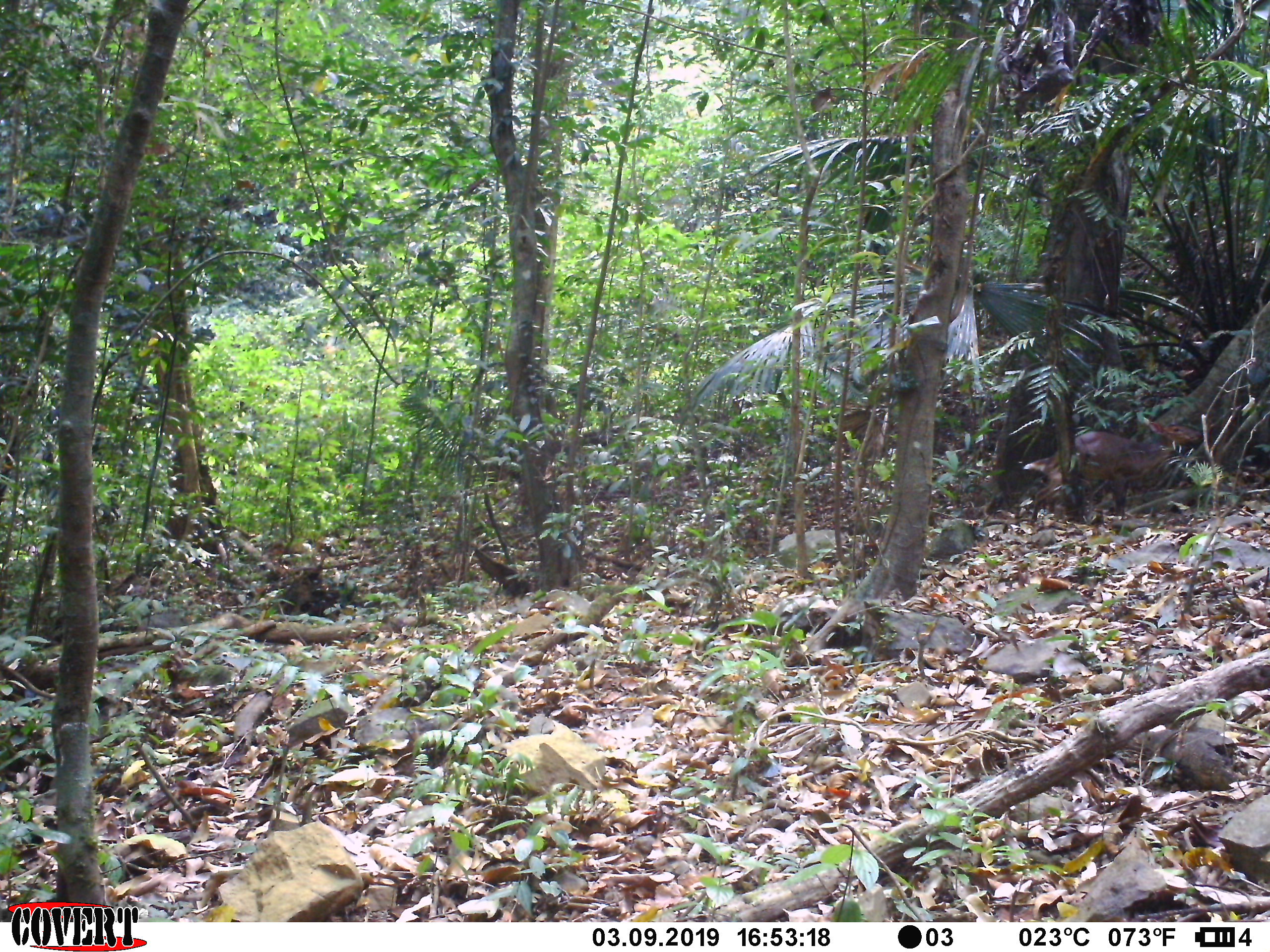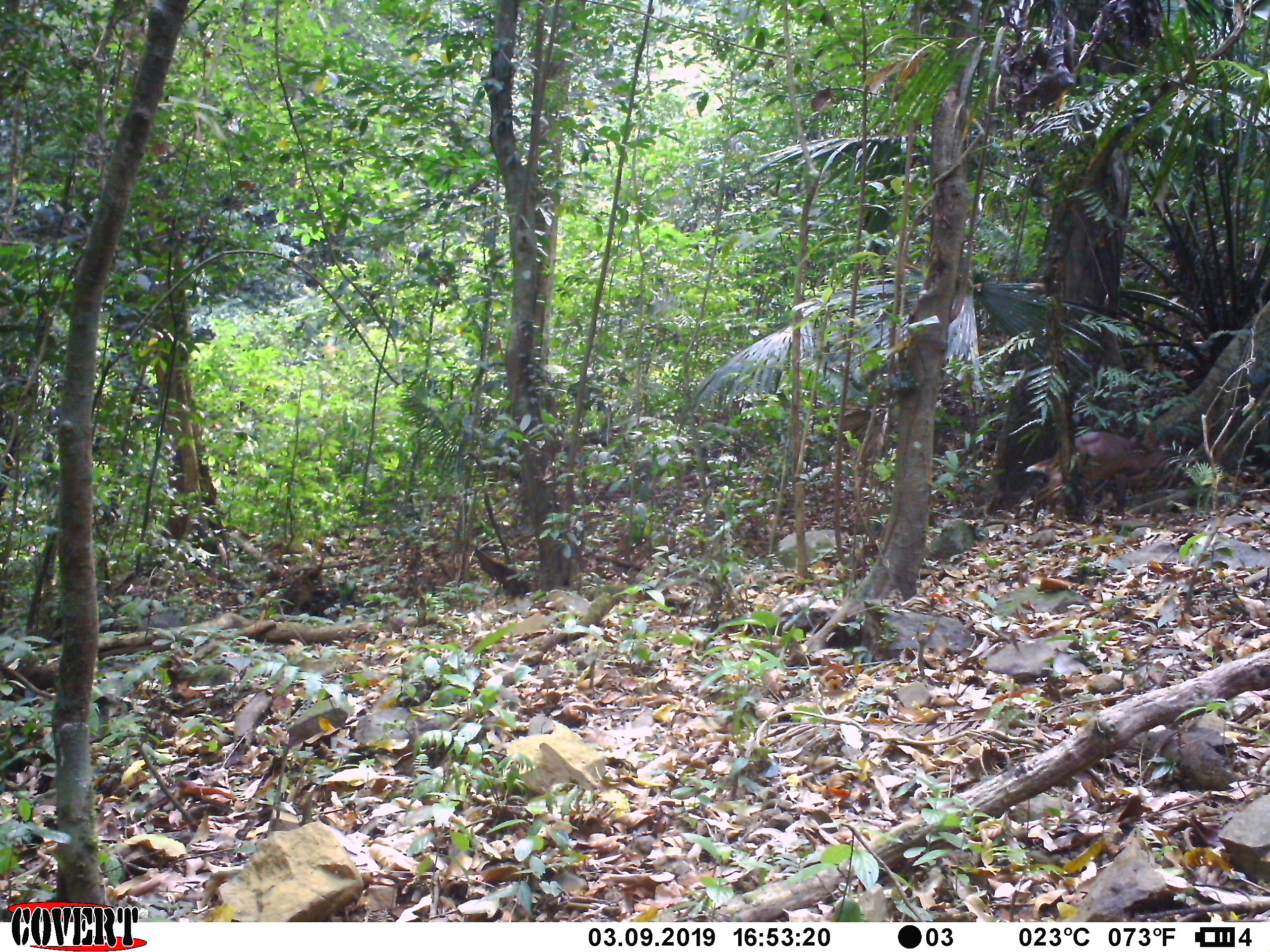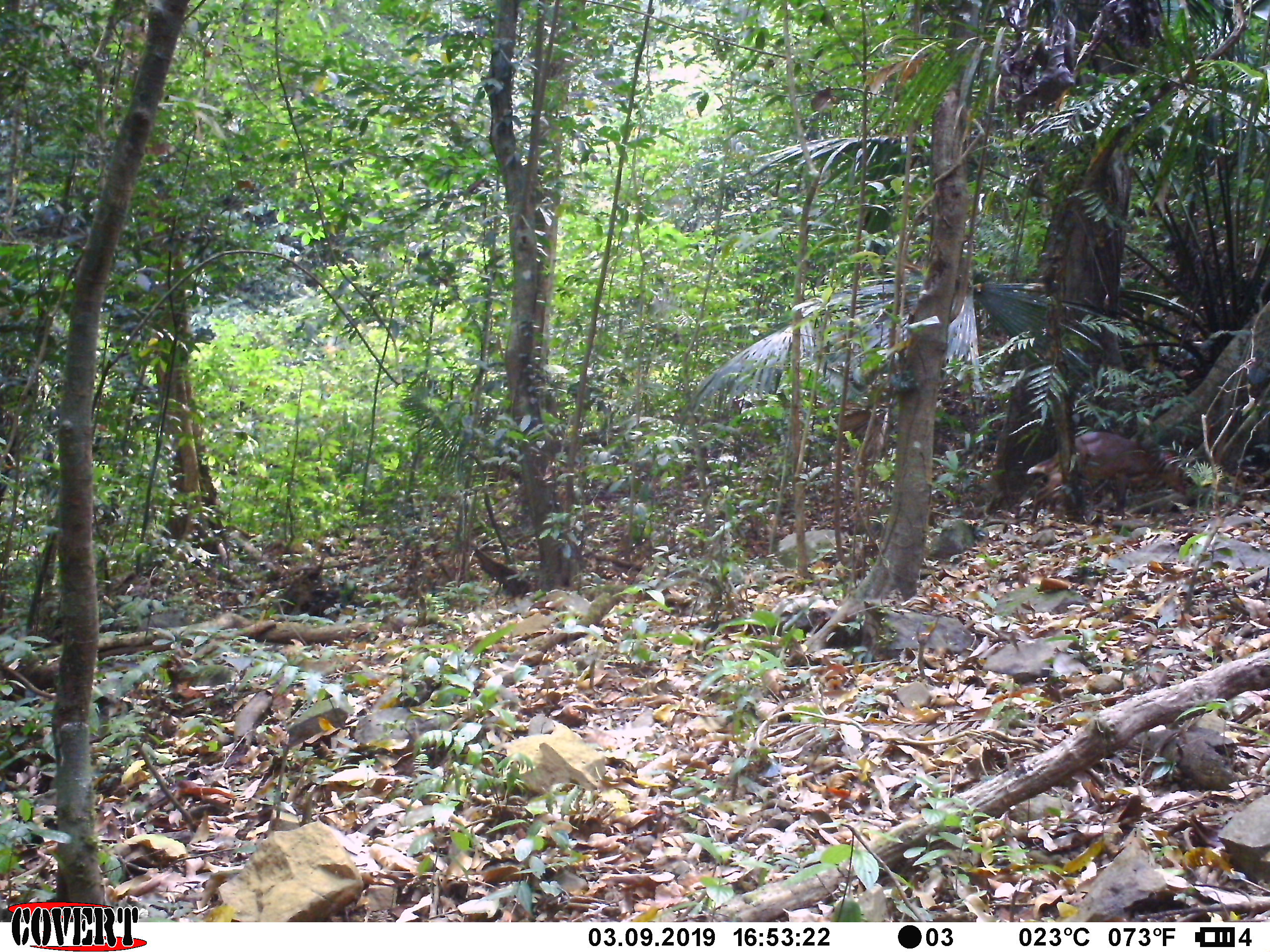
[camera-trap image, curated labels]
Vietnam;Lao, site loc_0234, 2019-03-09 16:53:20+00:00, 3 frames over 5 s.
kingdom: Animalia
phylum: Chordata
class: Mammalia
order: Artiodactyla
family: Cervidae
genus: Muntiacus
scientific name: Muntiacus vuquangensis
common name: large-antlered muntjac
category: large antlered muntjac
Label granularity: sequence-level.